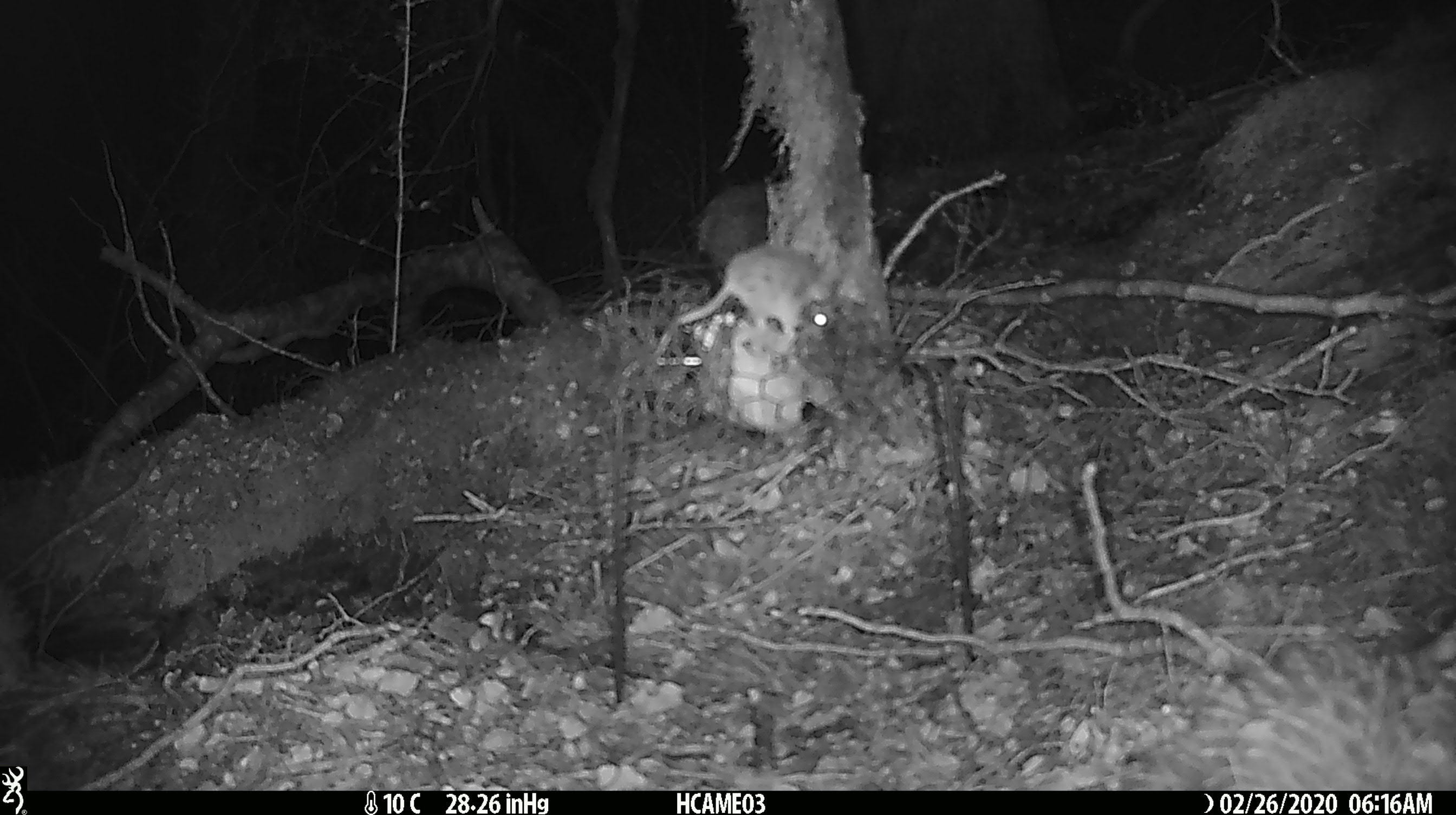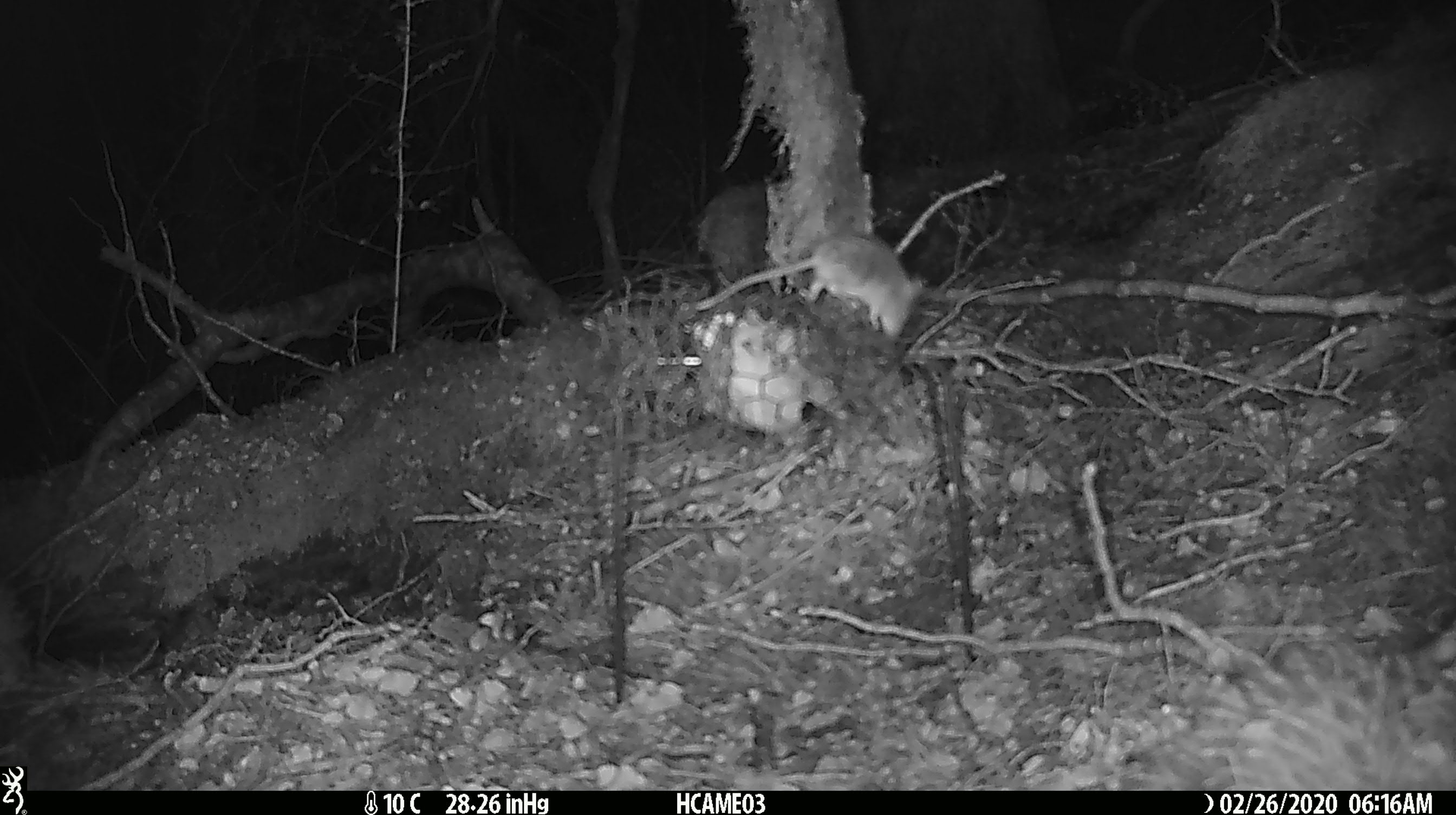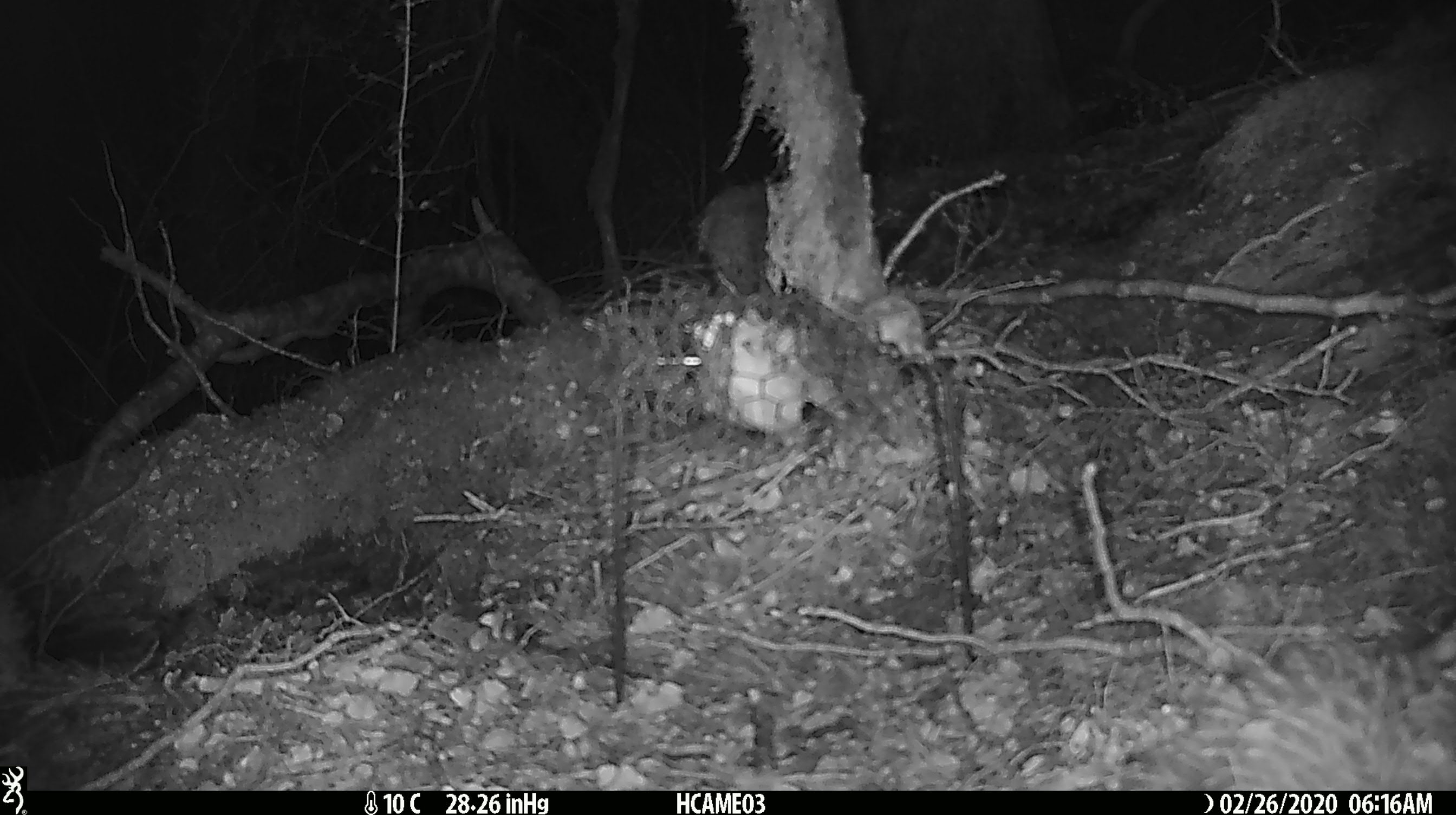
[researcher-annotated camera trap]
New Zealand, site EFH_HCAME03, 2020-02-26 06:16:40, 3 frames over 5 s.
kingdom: Animalia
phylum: Chordata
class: Mammalia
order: Rodentia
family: Muridae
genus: Mus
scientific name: Mus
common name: mouse